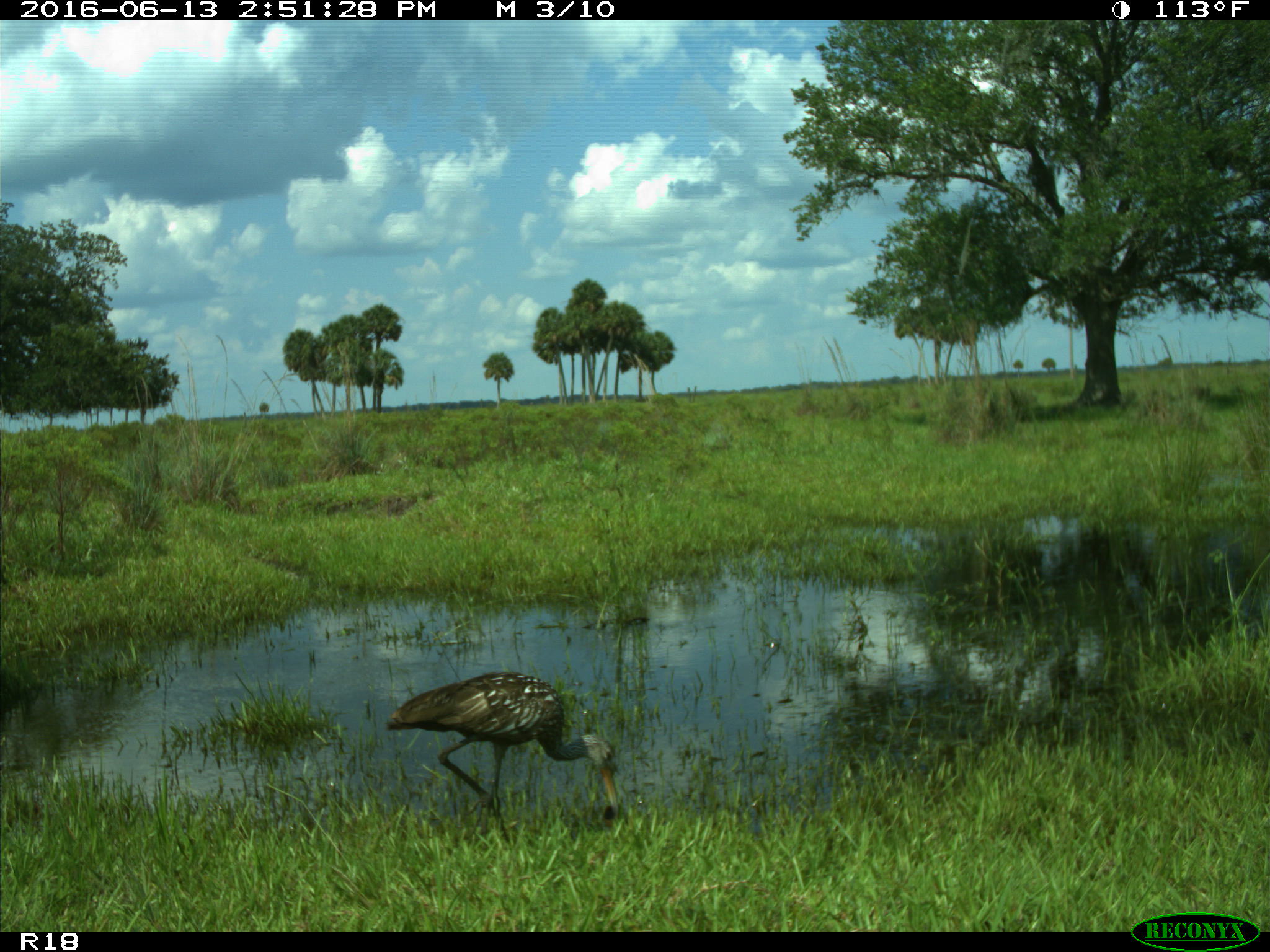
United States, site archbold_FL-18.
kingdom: Animalia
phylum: Chordata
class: Aves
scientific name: Aves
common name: birds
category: unidentified bird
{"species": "unidentified bird (birds) (Aves)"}